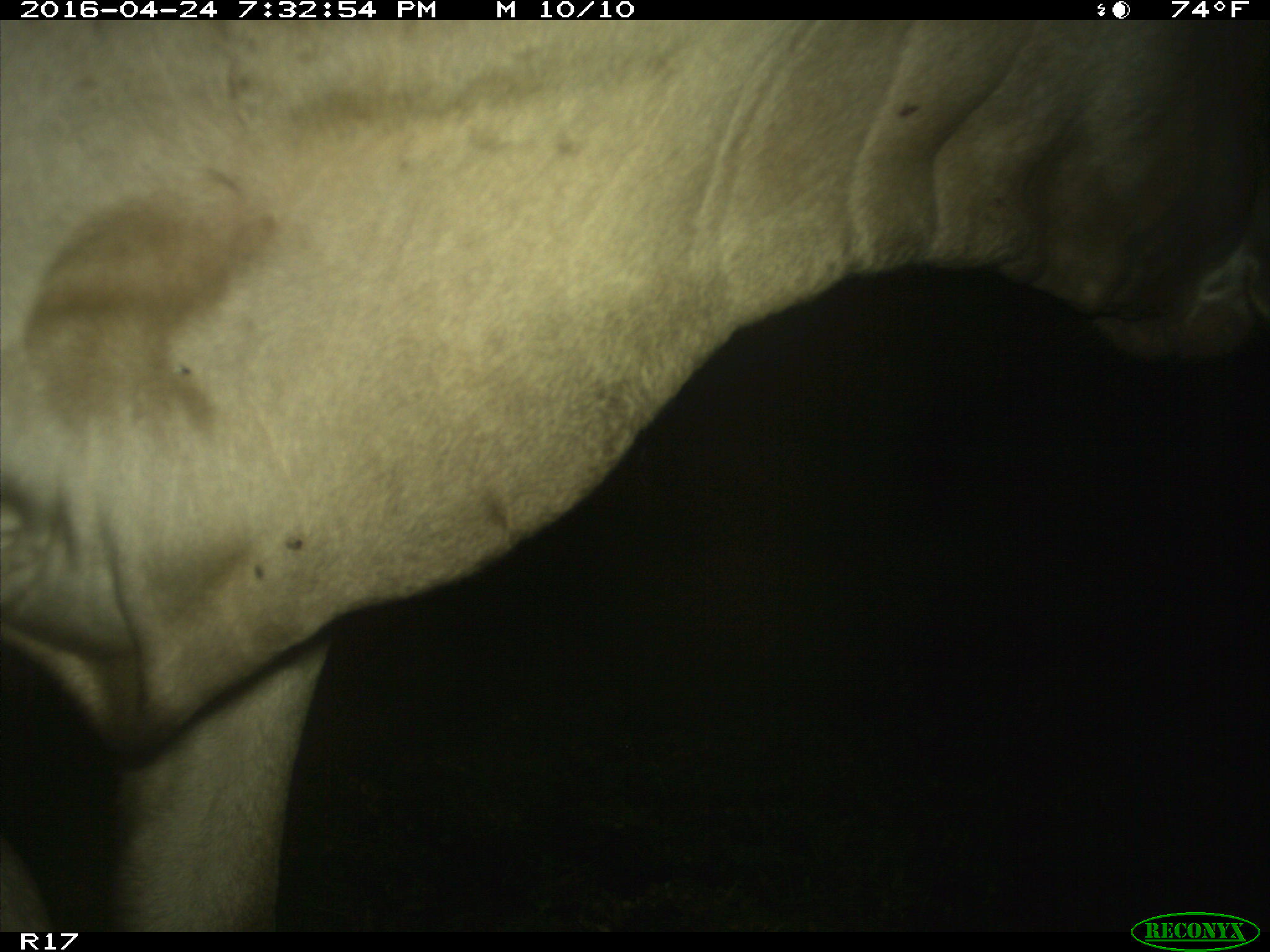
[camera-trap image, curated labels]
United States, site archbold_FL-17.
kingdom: Animalia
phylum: Chordata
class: Mammalia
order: Artiodactyla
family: Bovidae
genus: Bos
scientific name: Bos taurus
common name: domestic cow